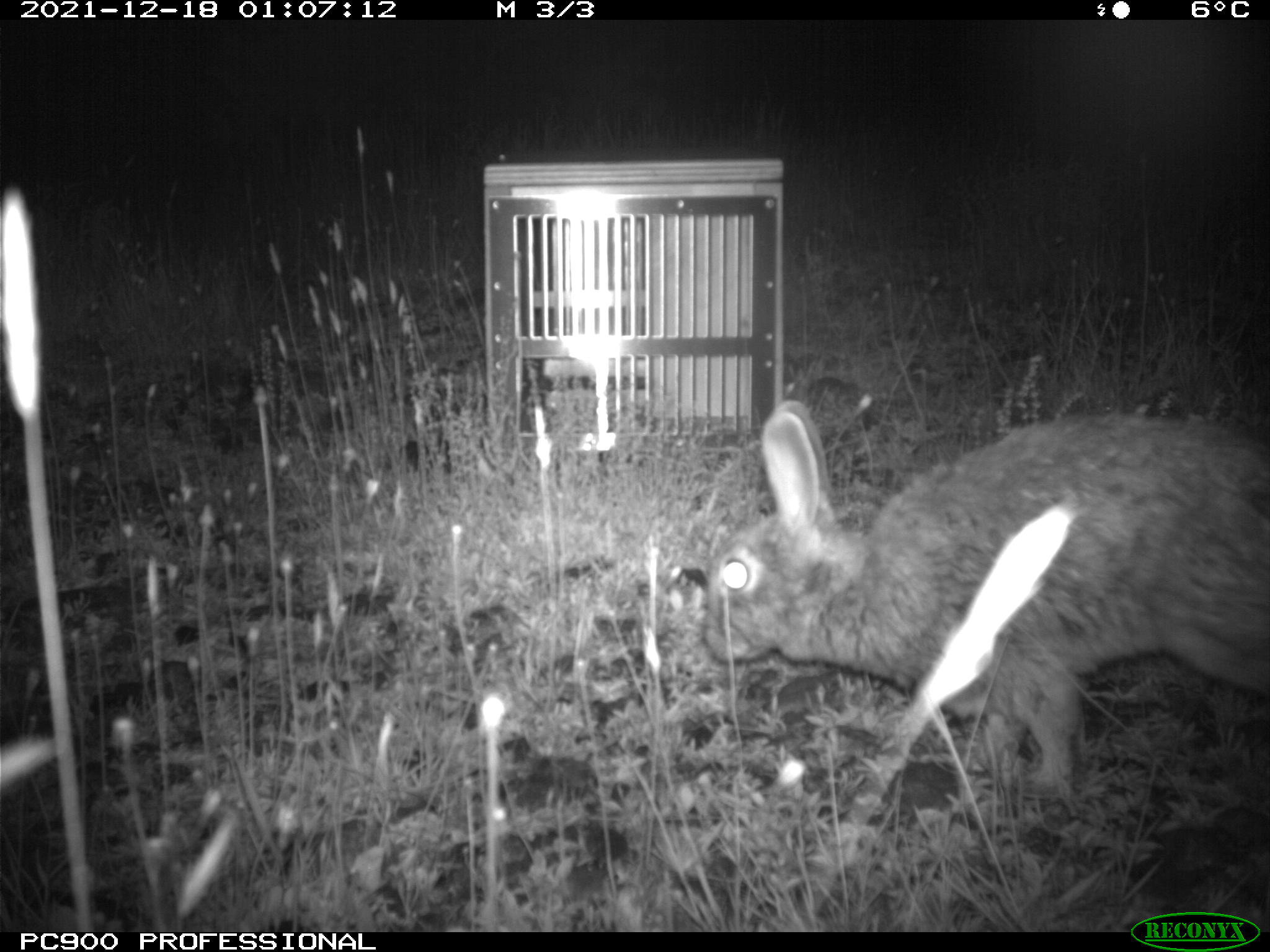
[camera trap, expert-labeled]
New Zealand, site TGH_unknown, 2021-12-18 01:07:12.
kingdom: Animalia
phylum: Chordata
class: Mammalia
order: Lagomorpha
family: Leporidae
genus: Oryctolagus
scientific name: Oryctolagus cuniculus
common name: european rabbit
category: rabbit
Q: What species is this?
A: Rabbit (european rabbit) (Oryctolagus cuniculus).